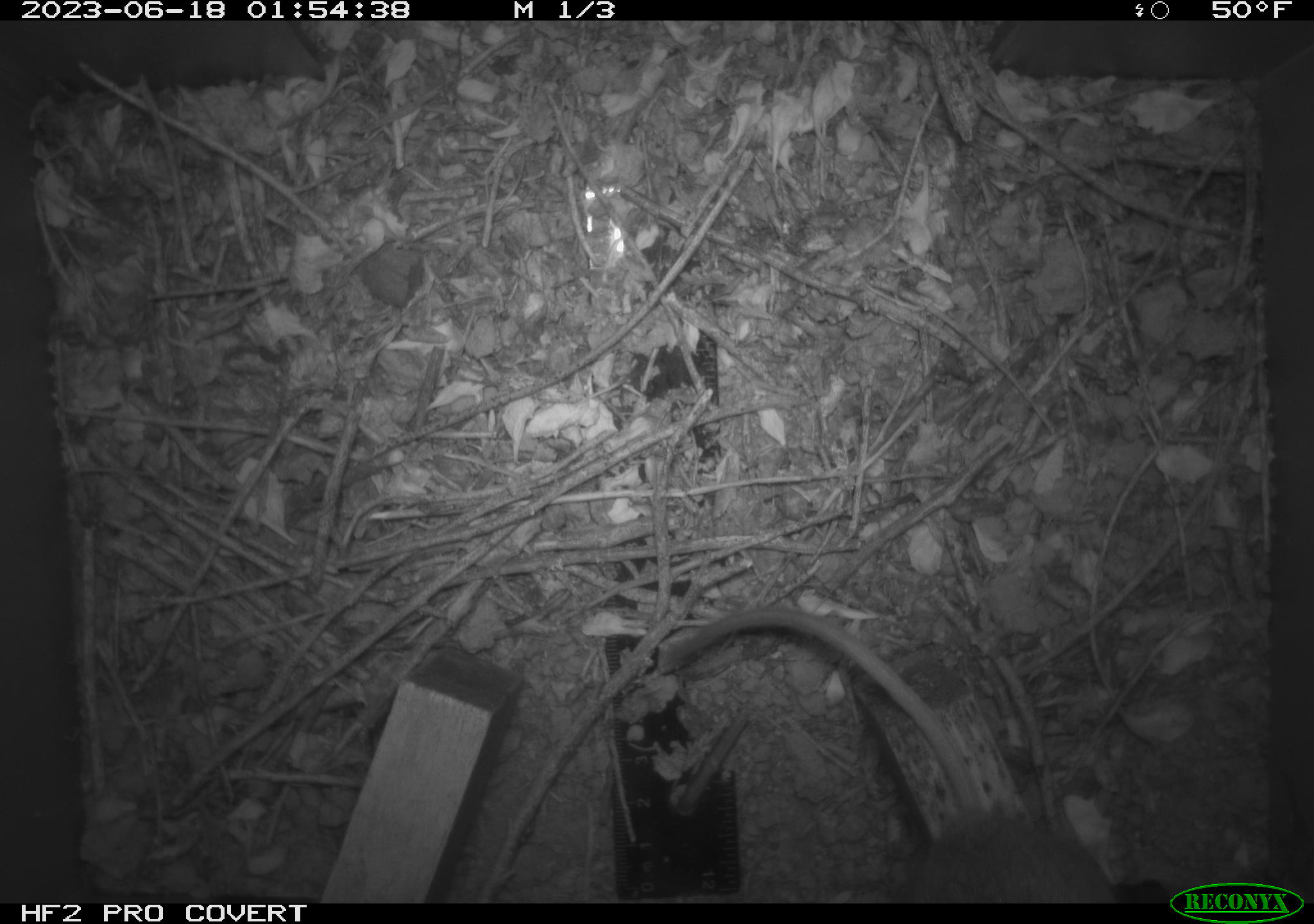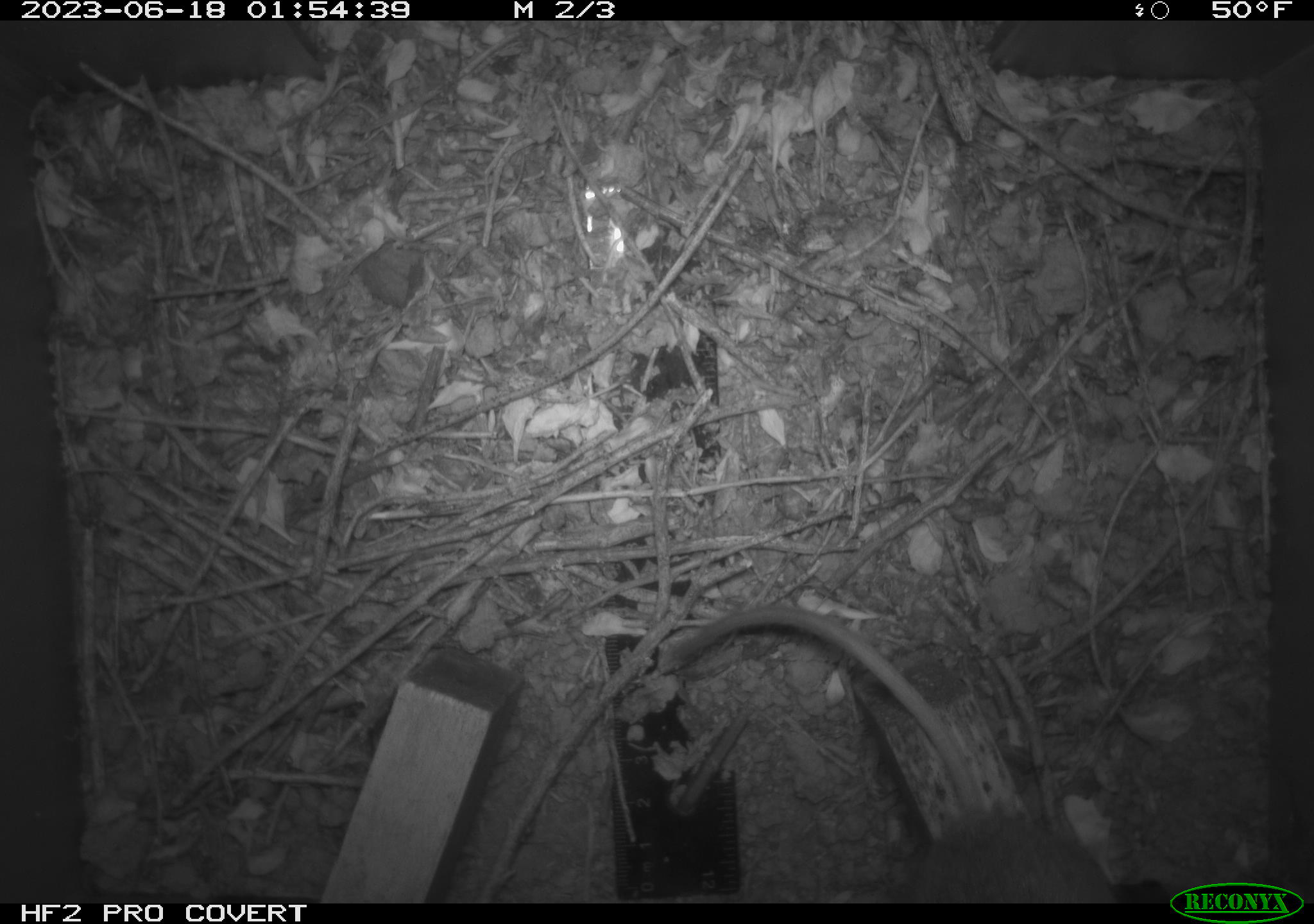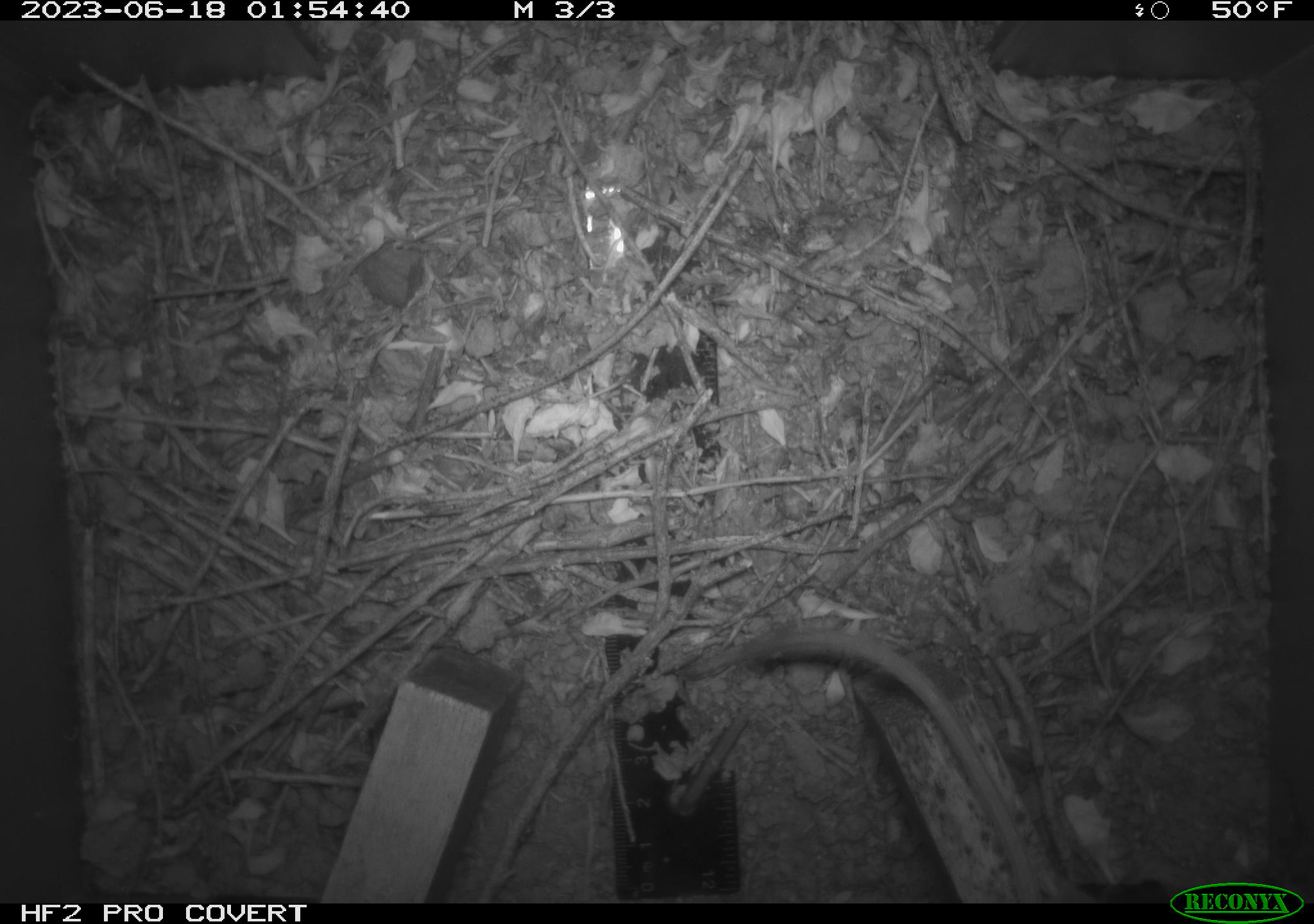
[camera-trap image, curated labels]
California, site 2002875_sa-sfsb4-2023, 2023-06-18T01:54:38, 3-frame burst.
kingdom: Animalia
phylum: Chordata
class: Mammalia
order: Rodentia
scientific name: Rodentia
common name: mouse species